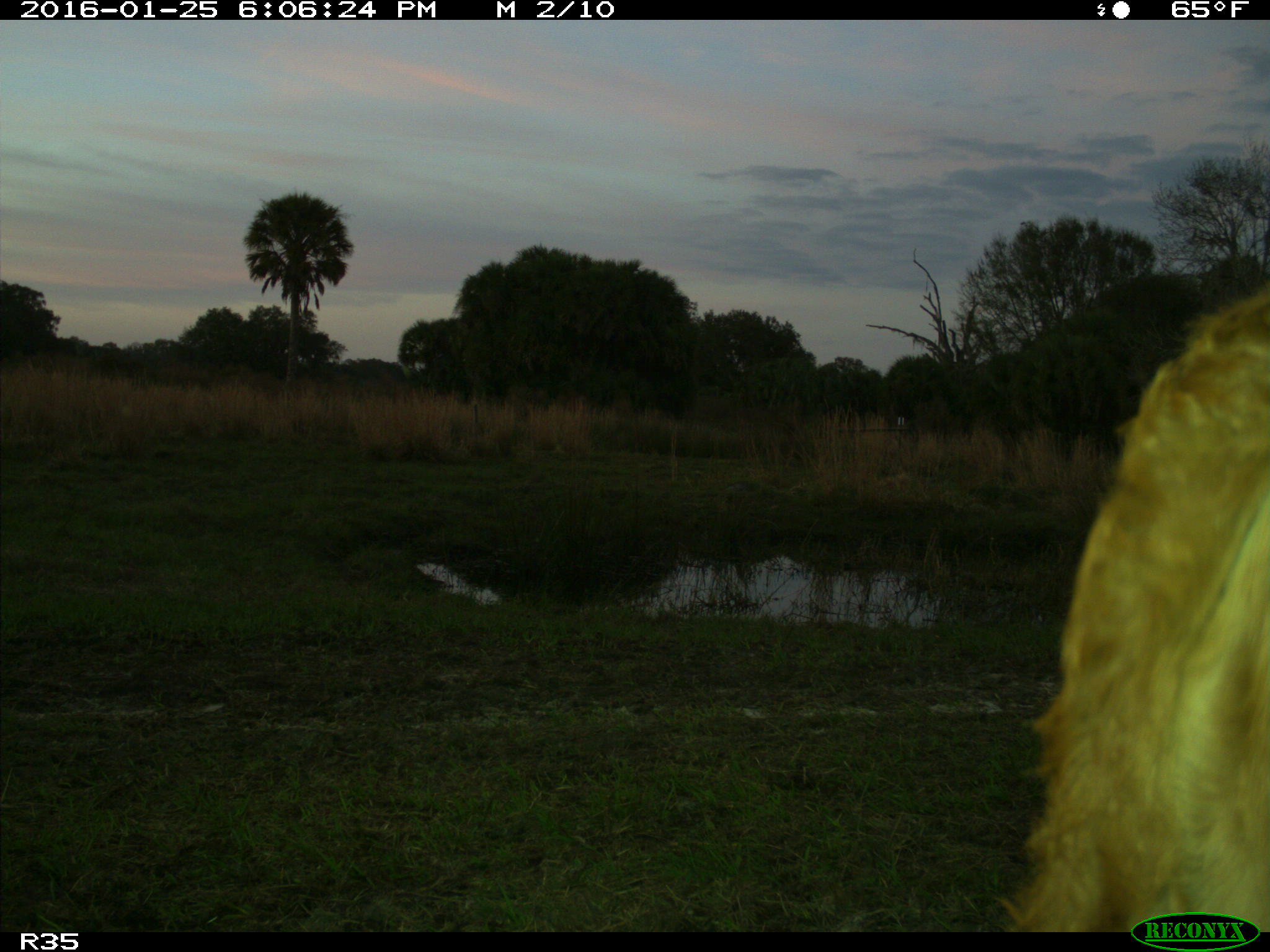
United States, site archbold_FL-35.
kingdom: Animalia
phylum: Chordata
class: Mammalia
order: Artiodactyla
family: Bovidae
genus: Bos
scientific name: Bos taurus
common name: domestic cow